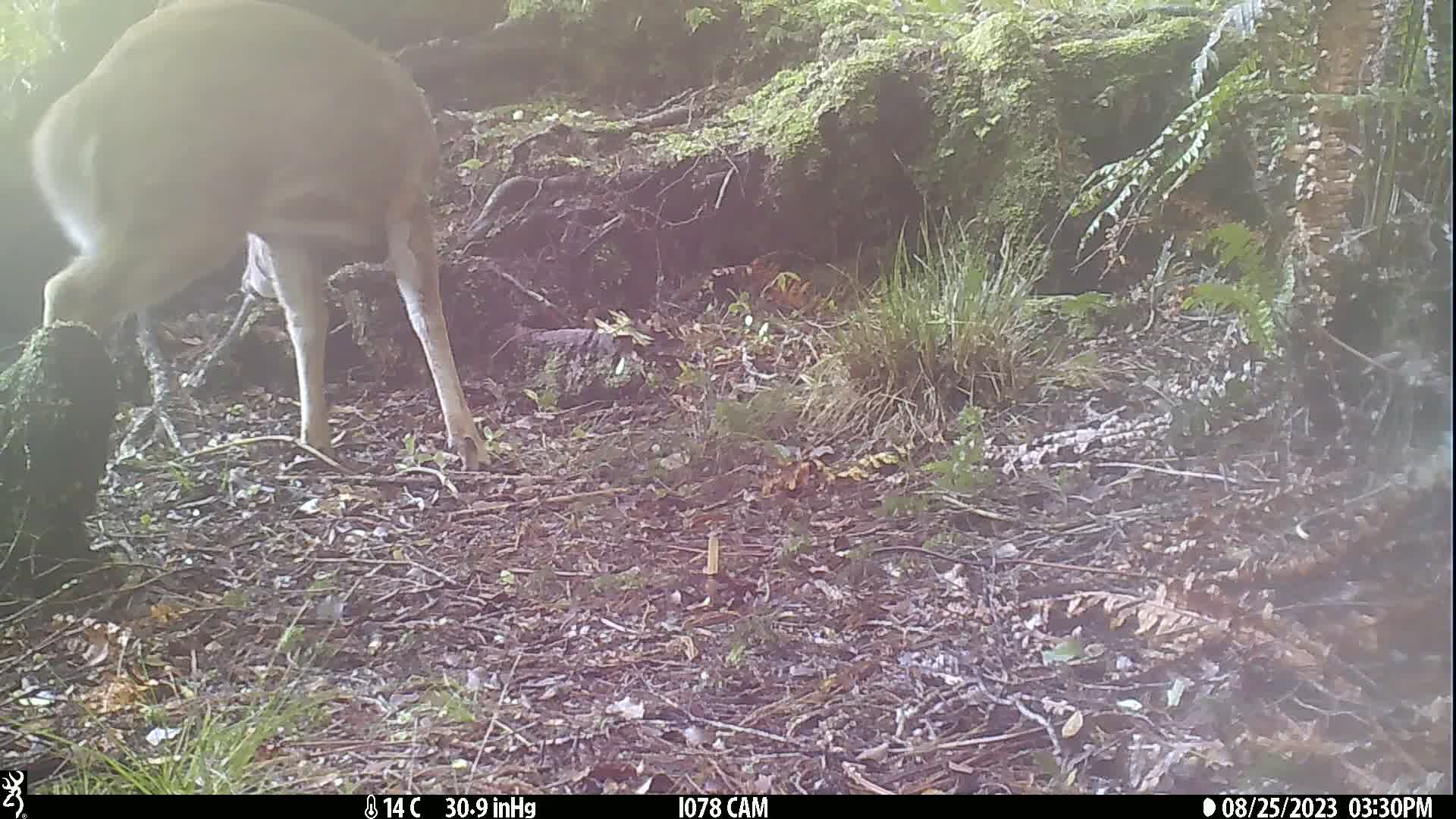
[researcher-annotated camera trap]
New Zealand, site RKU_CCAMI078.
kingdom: Animalia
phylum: Chordata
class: Mammalia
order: Artiodactyla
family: Cervidae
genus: Odocoileus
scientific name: Odocoileus virginianus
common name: white-tailed deer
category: white tailed deer